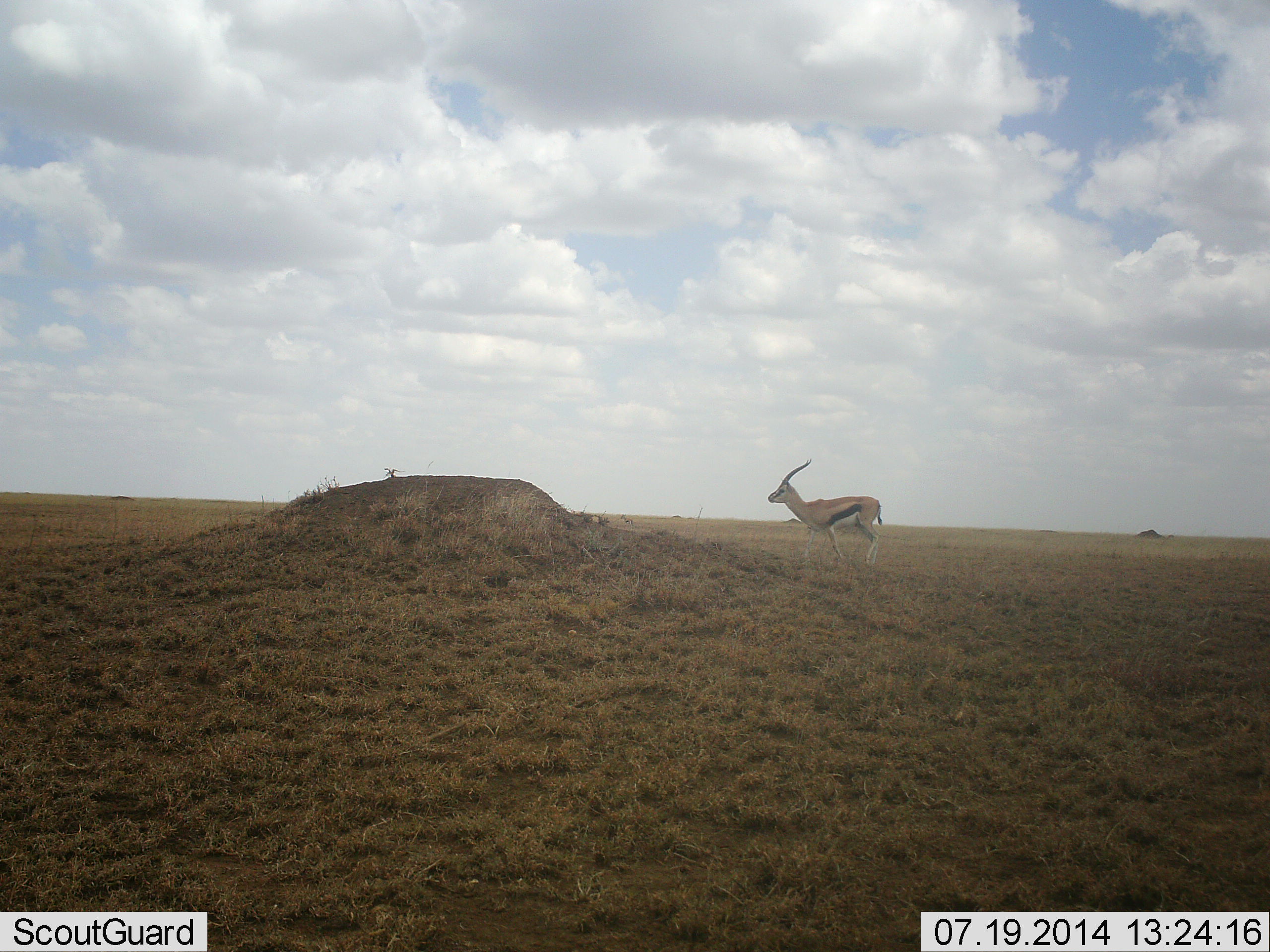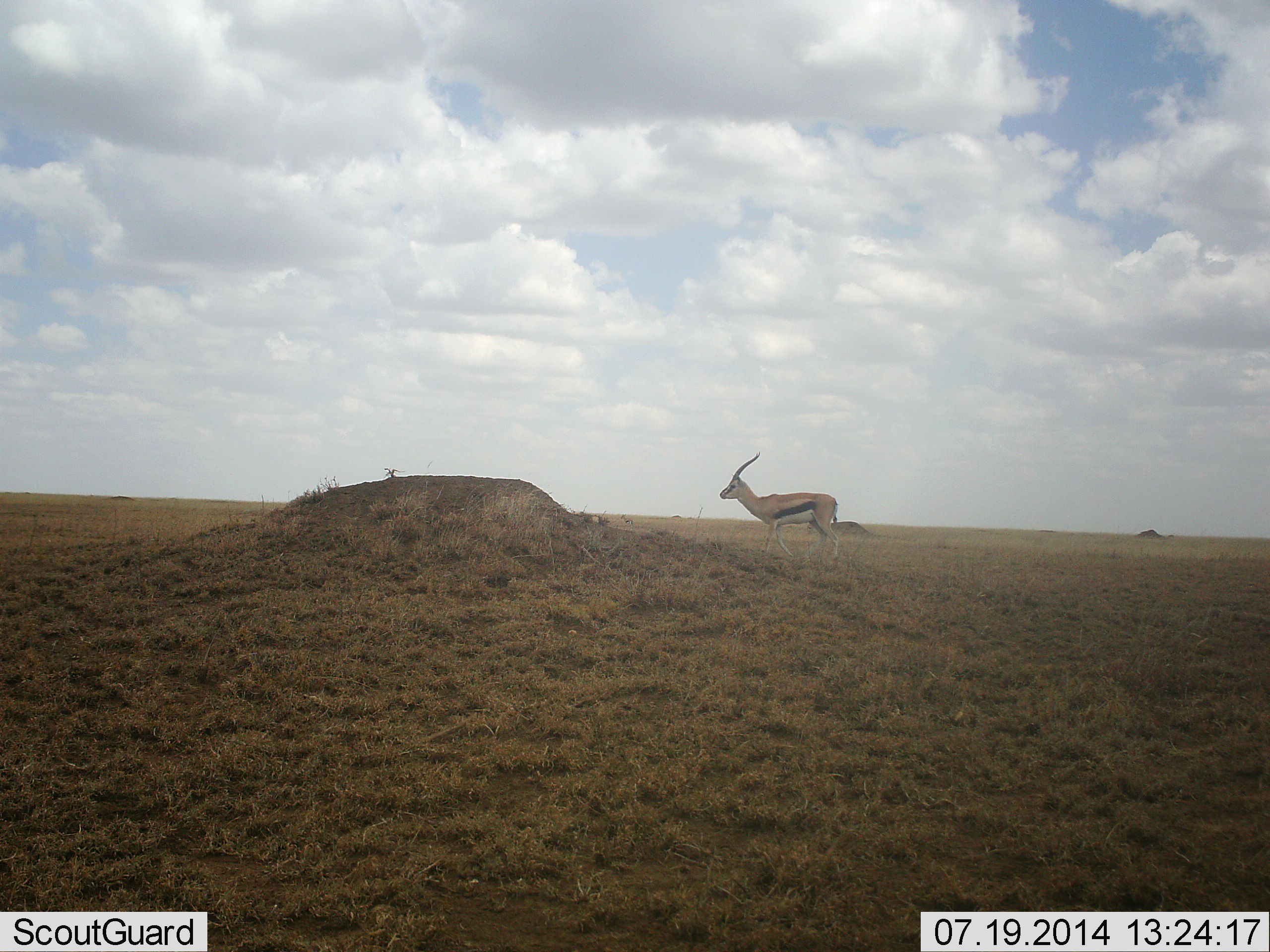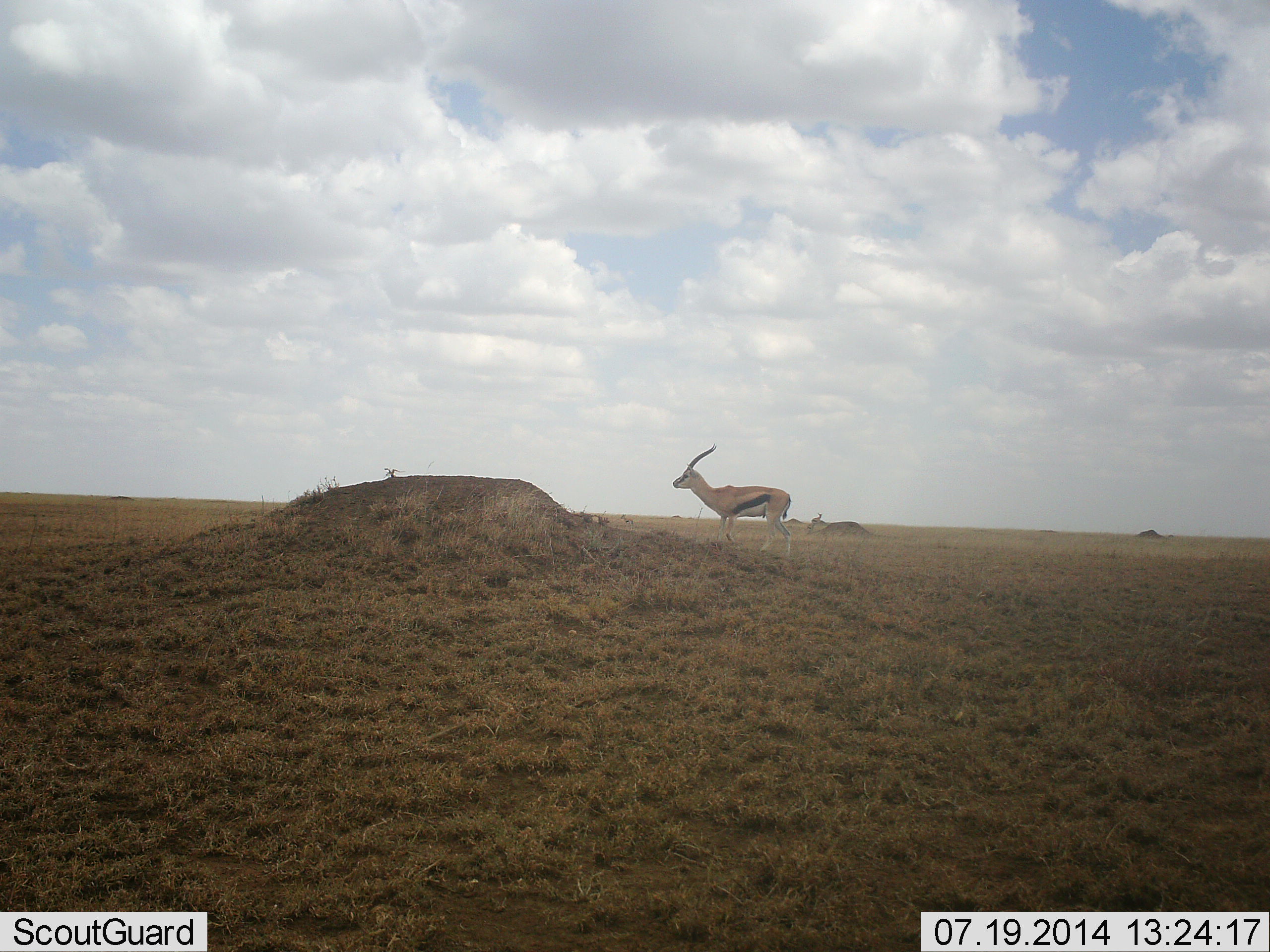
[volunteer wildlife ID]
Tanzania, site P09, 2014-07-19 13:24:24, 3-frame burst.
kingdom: Animalia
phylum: Chordata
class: Mammalia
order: Artiodactyla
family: Bovidae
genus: Eudorcas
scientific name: Eudorcas thomsonii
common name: thomson's gazelle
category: gazellethomsons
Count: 1.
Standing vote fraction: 40%.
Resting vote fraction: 10%.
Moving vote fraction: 70%.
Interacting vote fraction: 0%.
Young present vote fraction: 0%.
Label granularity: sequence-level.